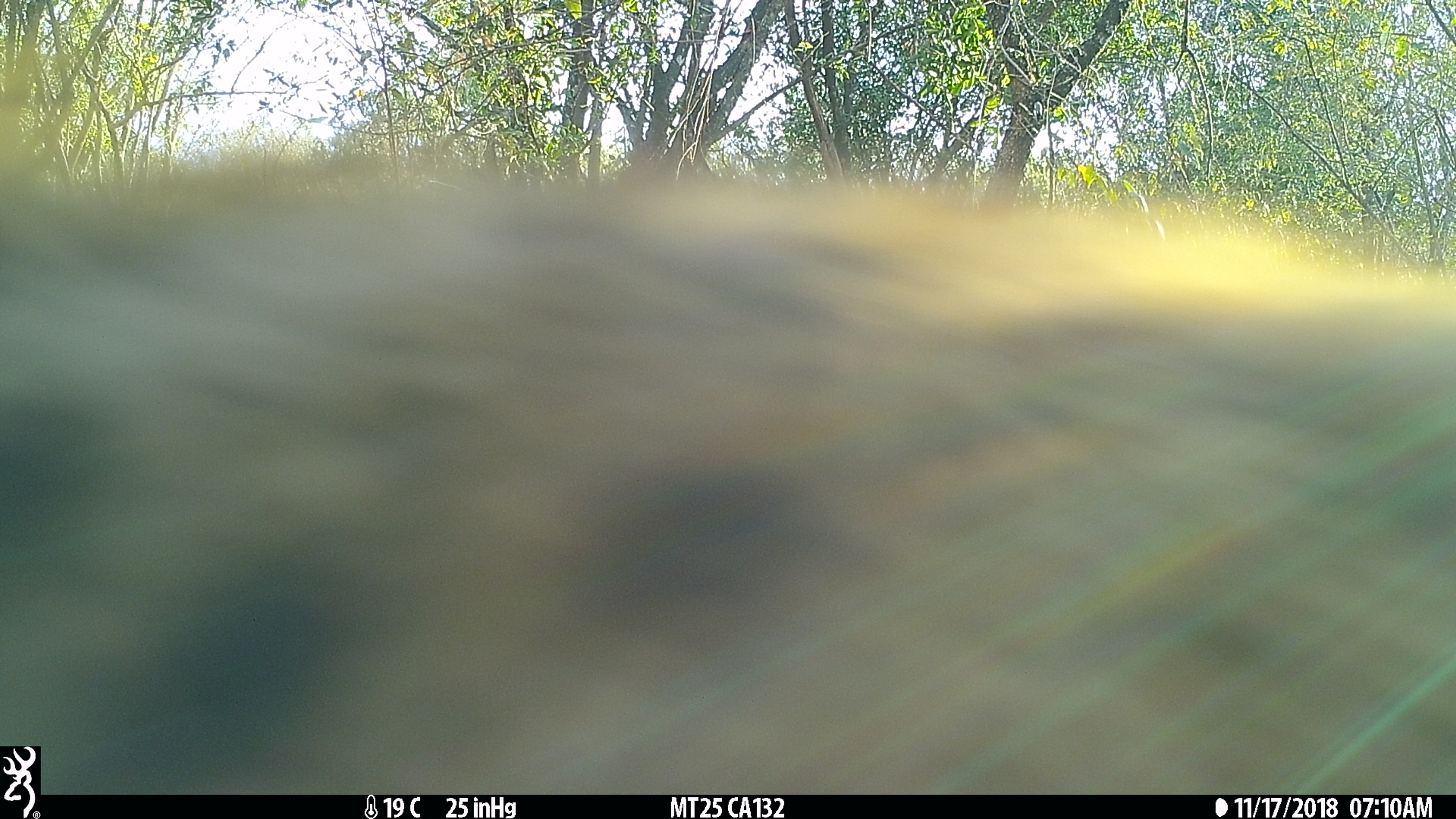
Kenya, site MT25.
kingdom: Animalia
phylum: Chordata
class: Mammalia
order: Artiodactyla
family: Bovidae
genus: Tragelaphus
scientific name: Tragelaphus scriptus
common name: bushbuck